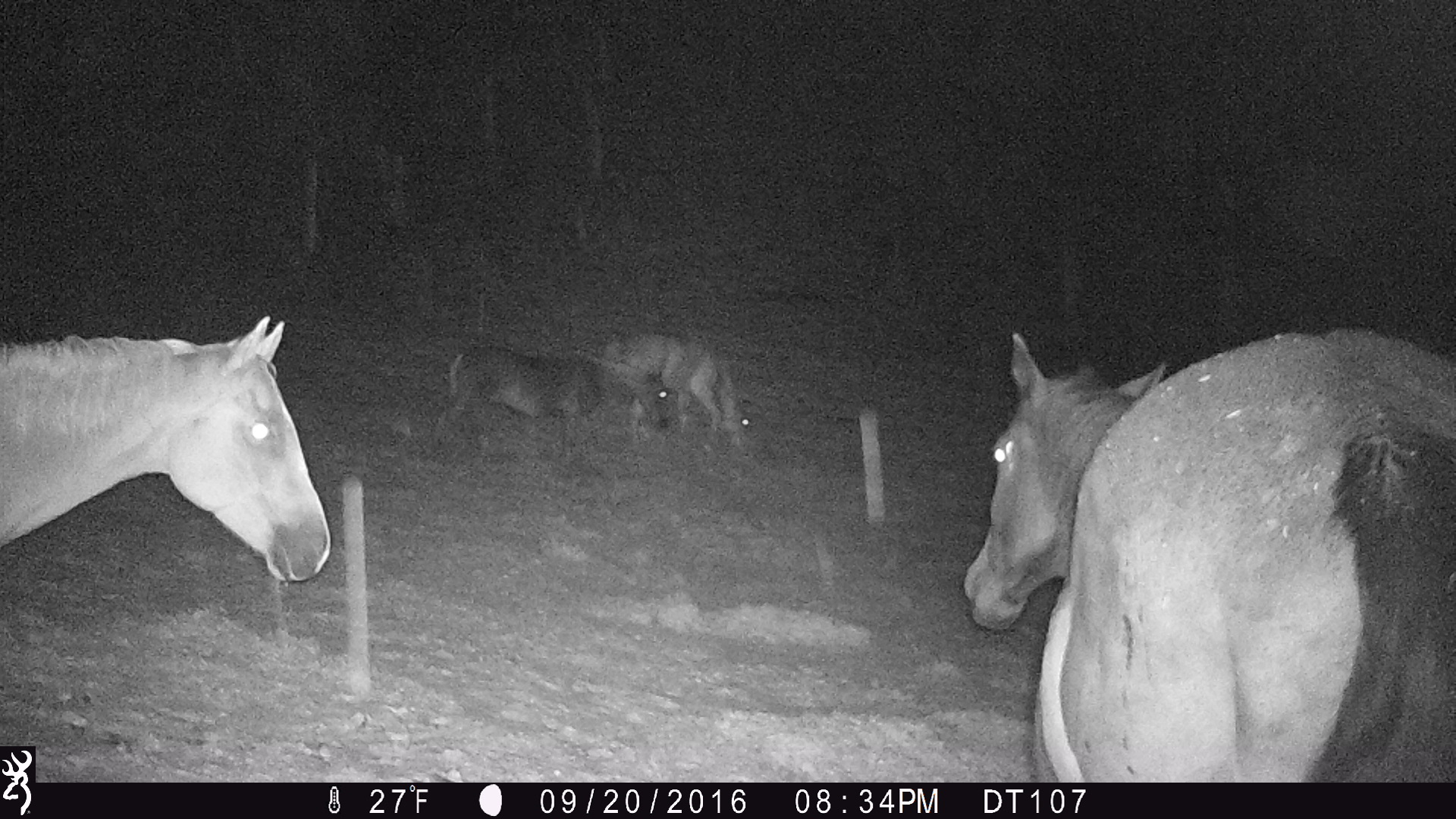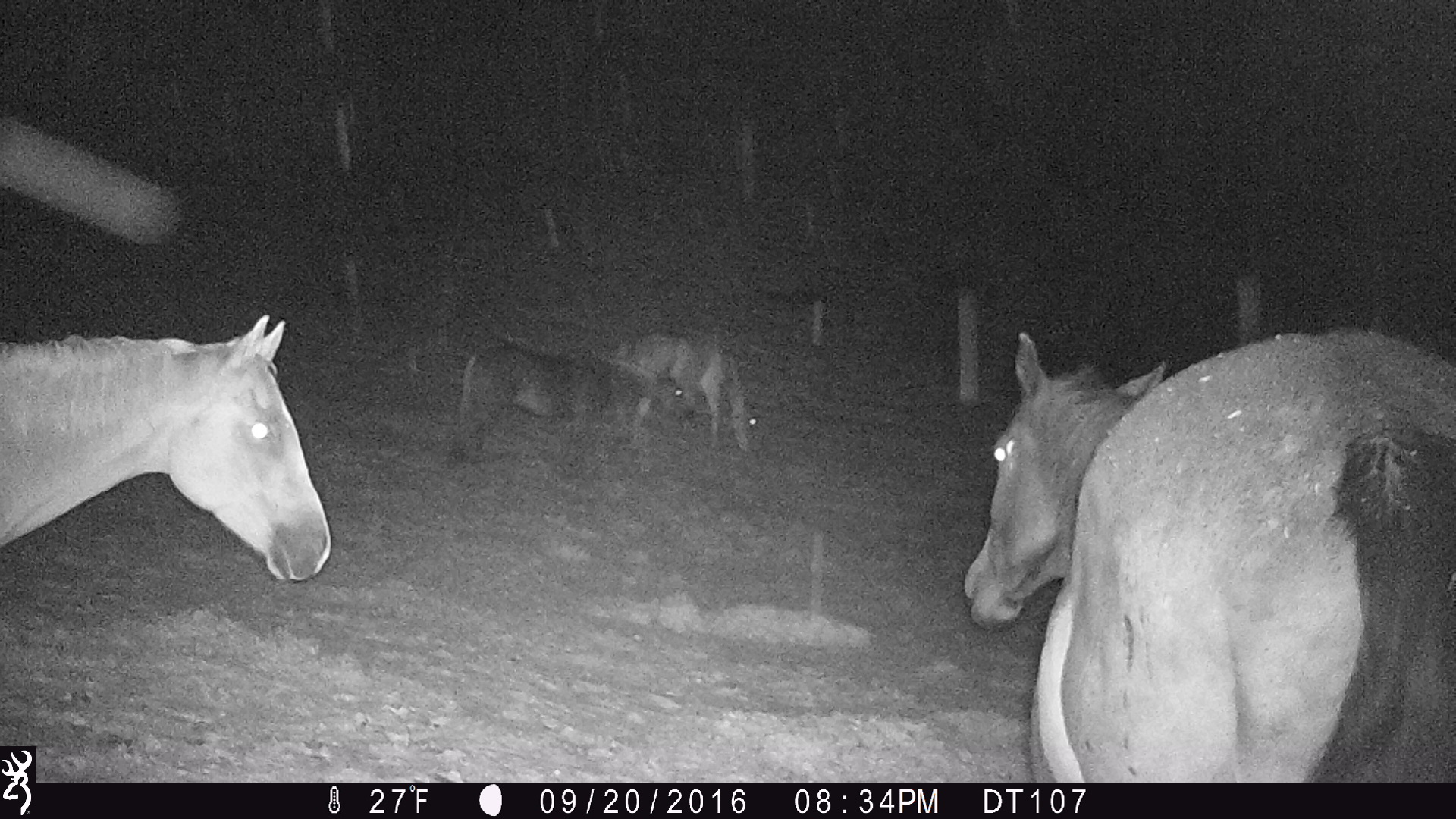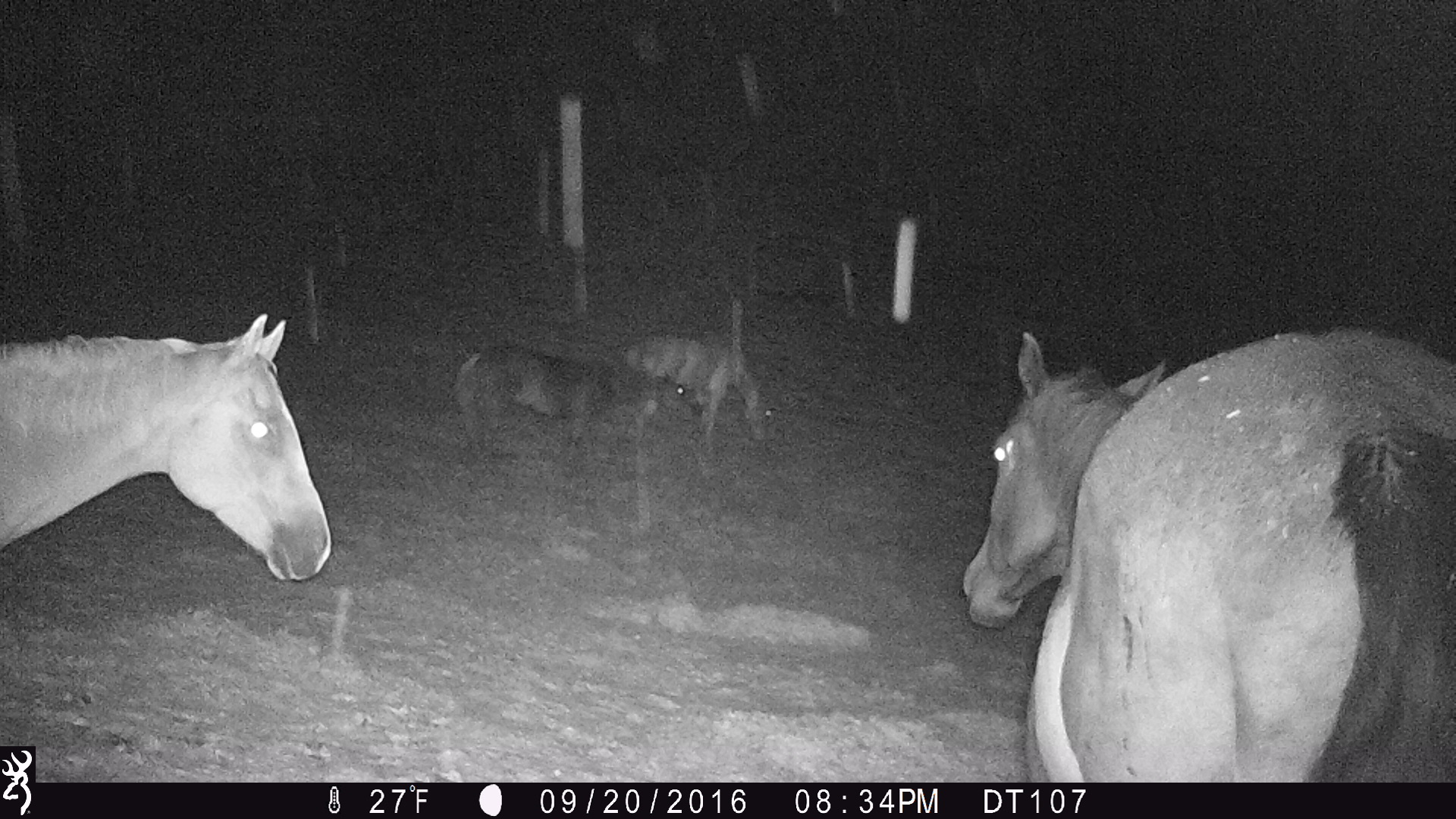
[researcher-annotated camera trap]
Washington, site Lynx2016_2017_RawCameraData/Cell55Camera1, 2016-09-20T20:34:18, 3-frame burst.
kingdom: Animalia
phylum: Chordata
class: Mammalia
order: Perissodactyla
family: Equidae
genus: Equus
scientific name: Equus caballus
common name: domestic horse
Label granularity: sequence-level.